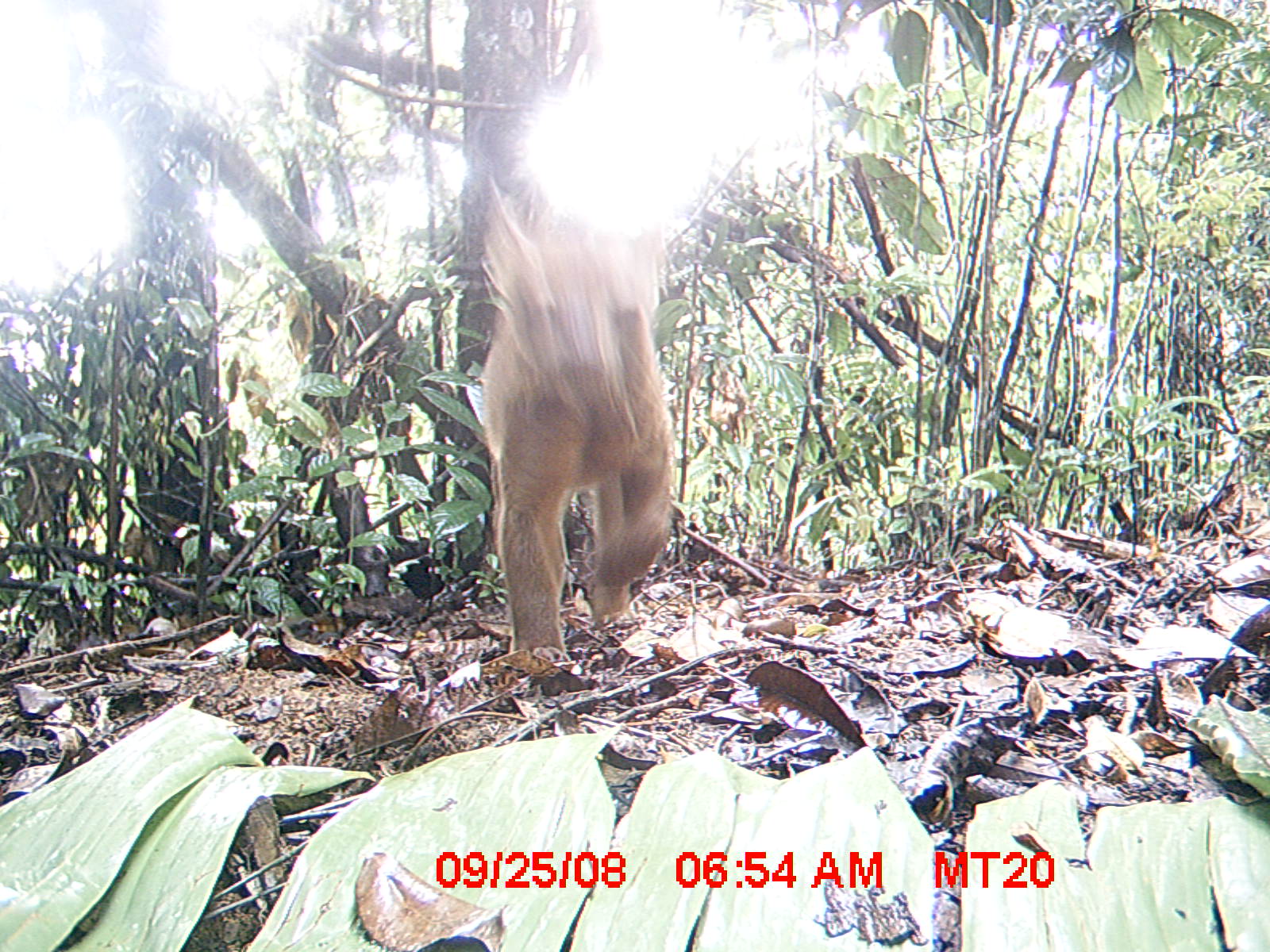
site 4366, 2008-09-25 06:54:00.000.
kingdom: Animalia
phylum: Chordata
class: Mammalia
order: Carnivora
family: Eupleridae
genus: Cryptoprocta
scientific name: Cryptoprocta ferox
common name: fossa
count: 1